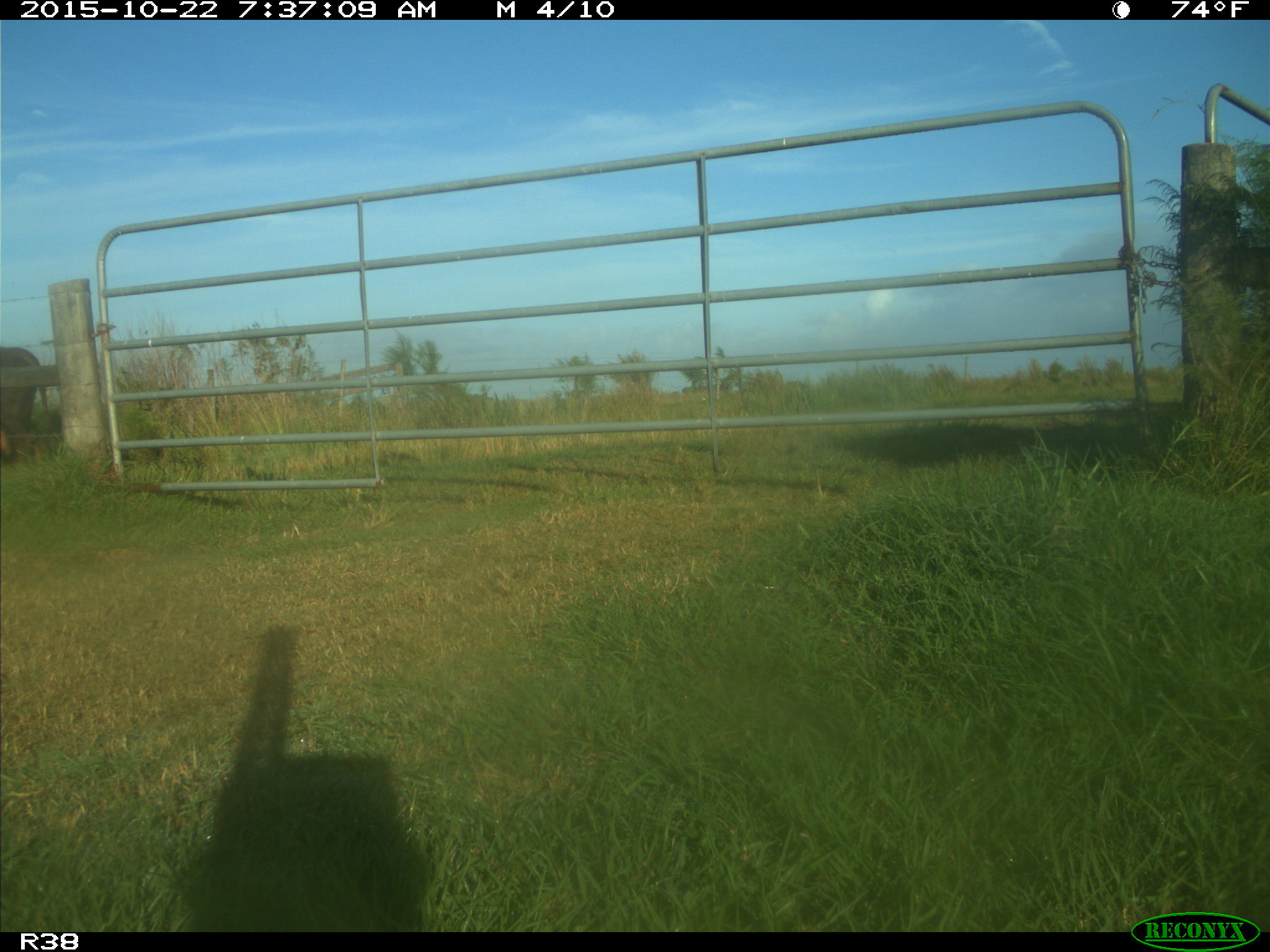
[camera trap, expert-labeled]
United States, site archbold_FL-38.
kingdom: Animalia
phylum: Chordata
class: Mammalia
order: Artiodactyla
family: Bovidae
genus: Bos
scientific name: Bos taurus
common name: domestic cow